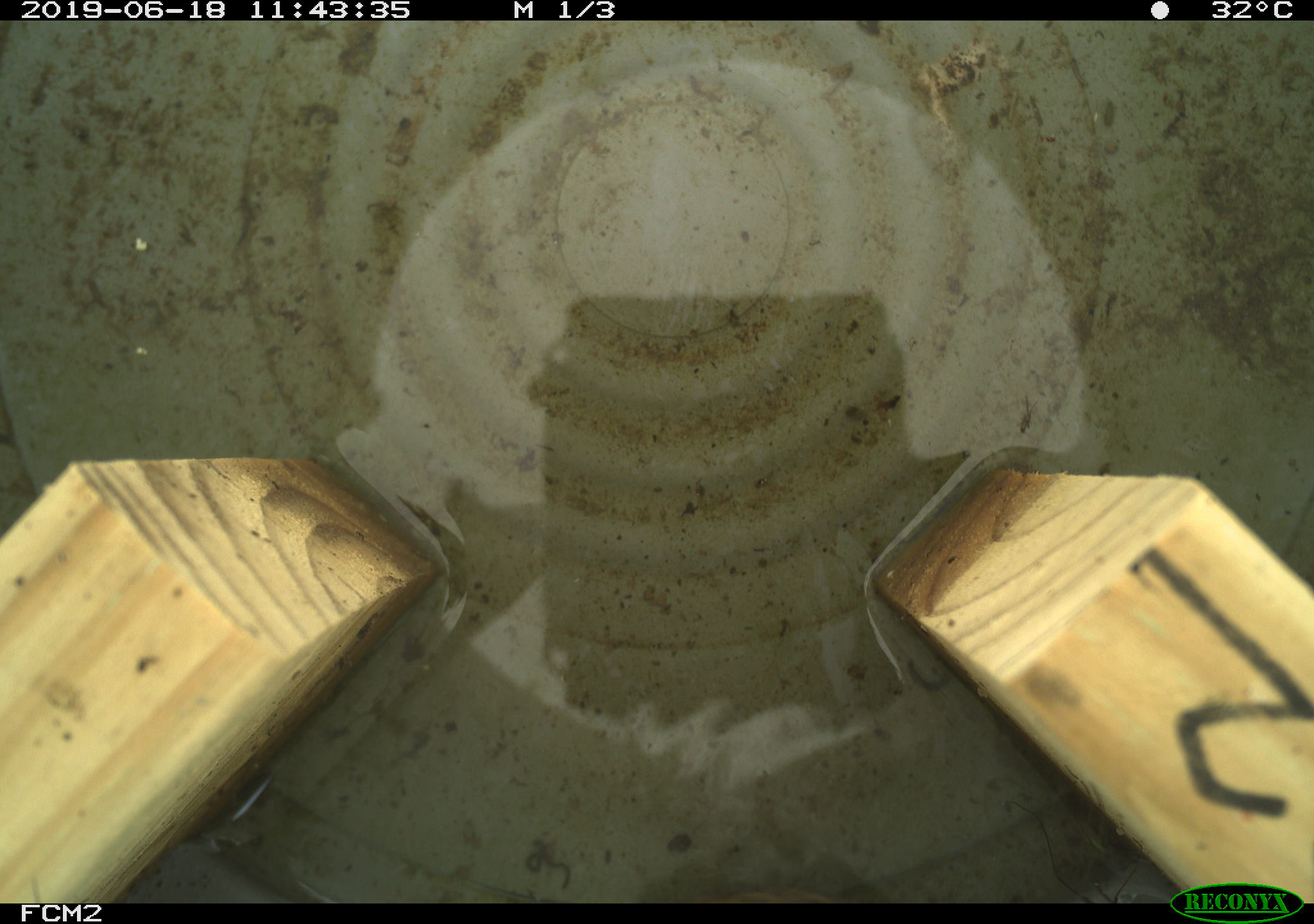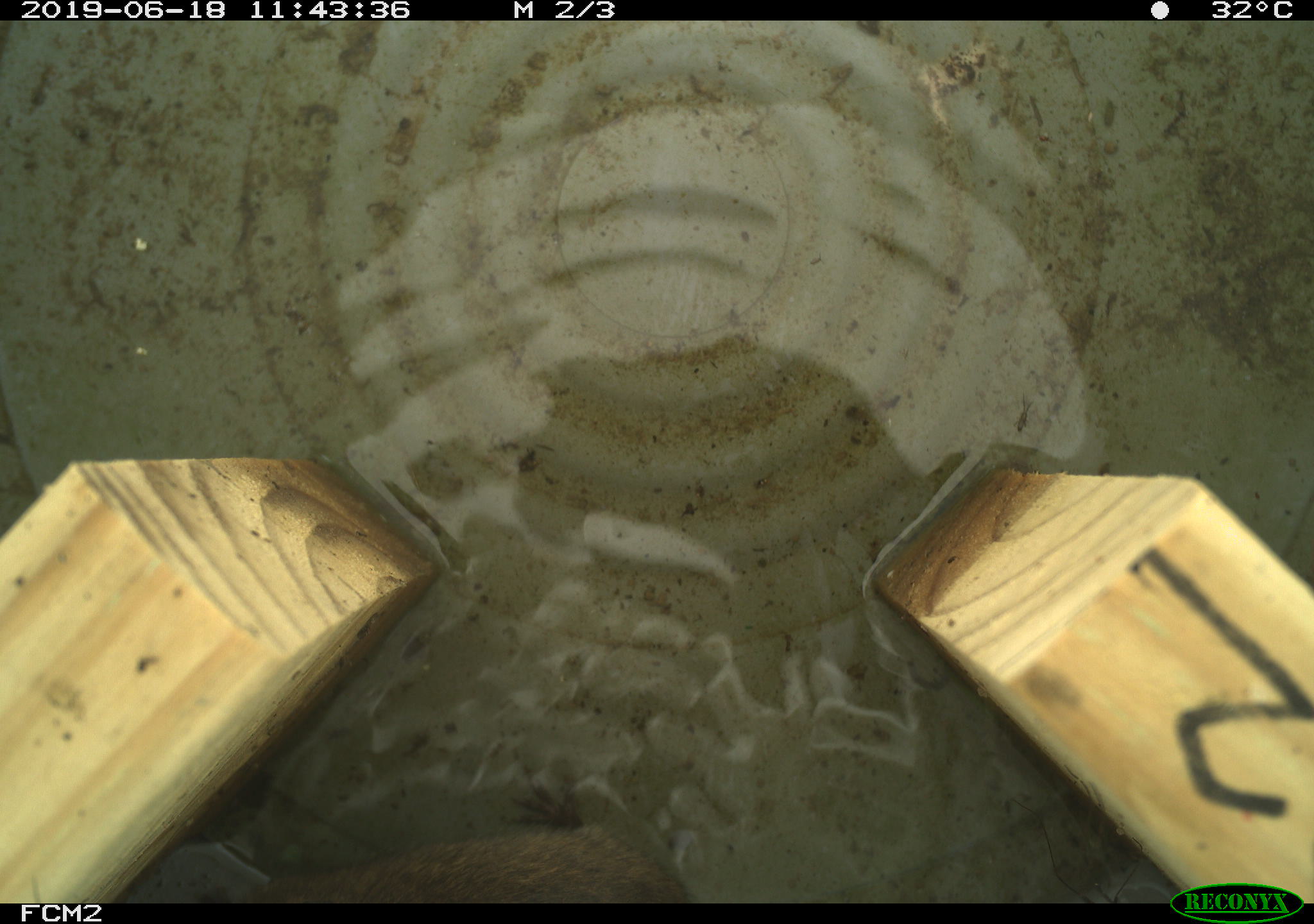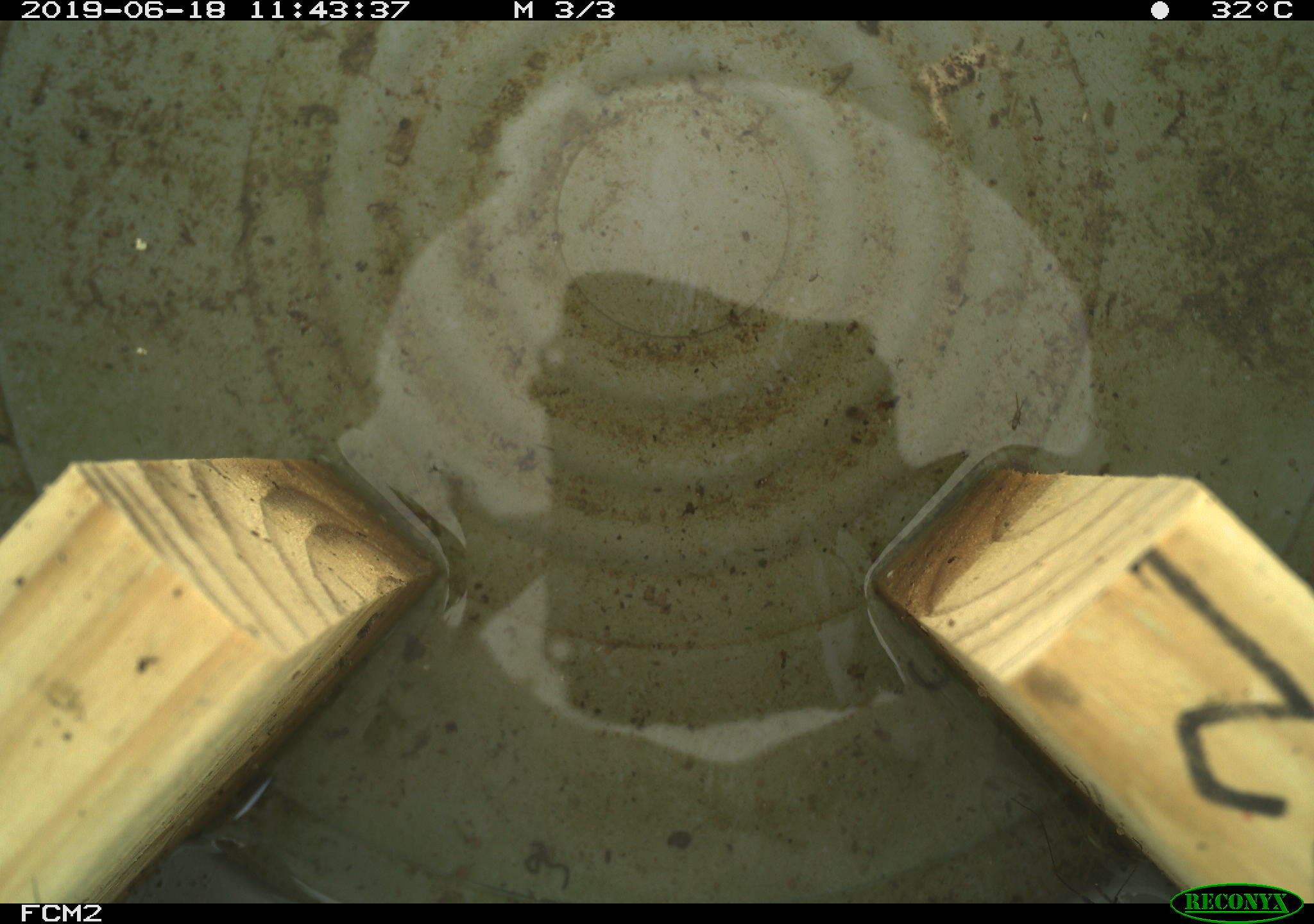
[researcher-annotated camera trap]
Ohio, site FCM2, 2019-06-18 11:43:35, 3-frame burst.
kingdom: Animalia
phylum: Chordata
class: Mammalia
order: Rodentia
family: Cricetidae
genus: Microtus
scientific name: Microtus pennsylvanicus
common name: meadow vole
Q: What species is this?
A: Meadow vole (Microtus pennsylvanicus).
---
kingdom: Animalia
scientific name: Animalia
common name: animal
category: invertebrate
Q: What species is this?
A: Invertebrate (animal) (Animalia).